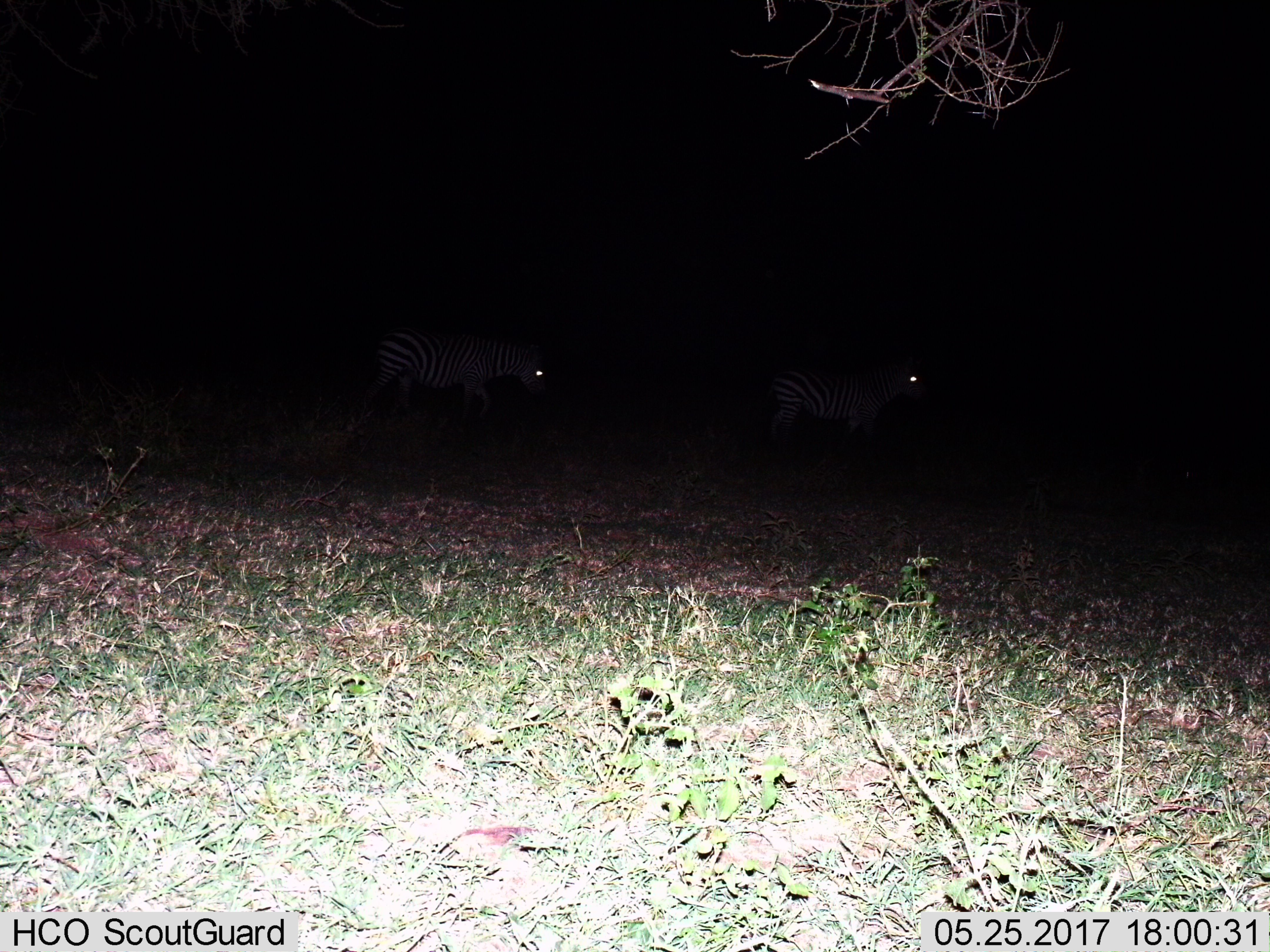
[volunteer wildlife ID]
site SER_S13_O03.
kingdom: Animalia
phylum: Chordata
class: Mammalia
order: Perissodactyla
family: Equidae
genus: Equus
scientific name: Equus quagga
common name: plains zebra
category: zebraplains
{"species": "zebraplains (plains zebra) (Equus quagga)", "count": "2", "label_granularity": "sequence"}